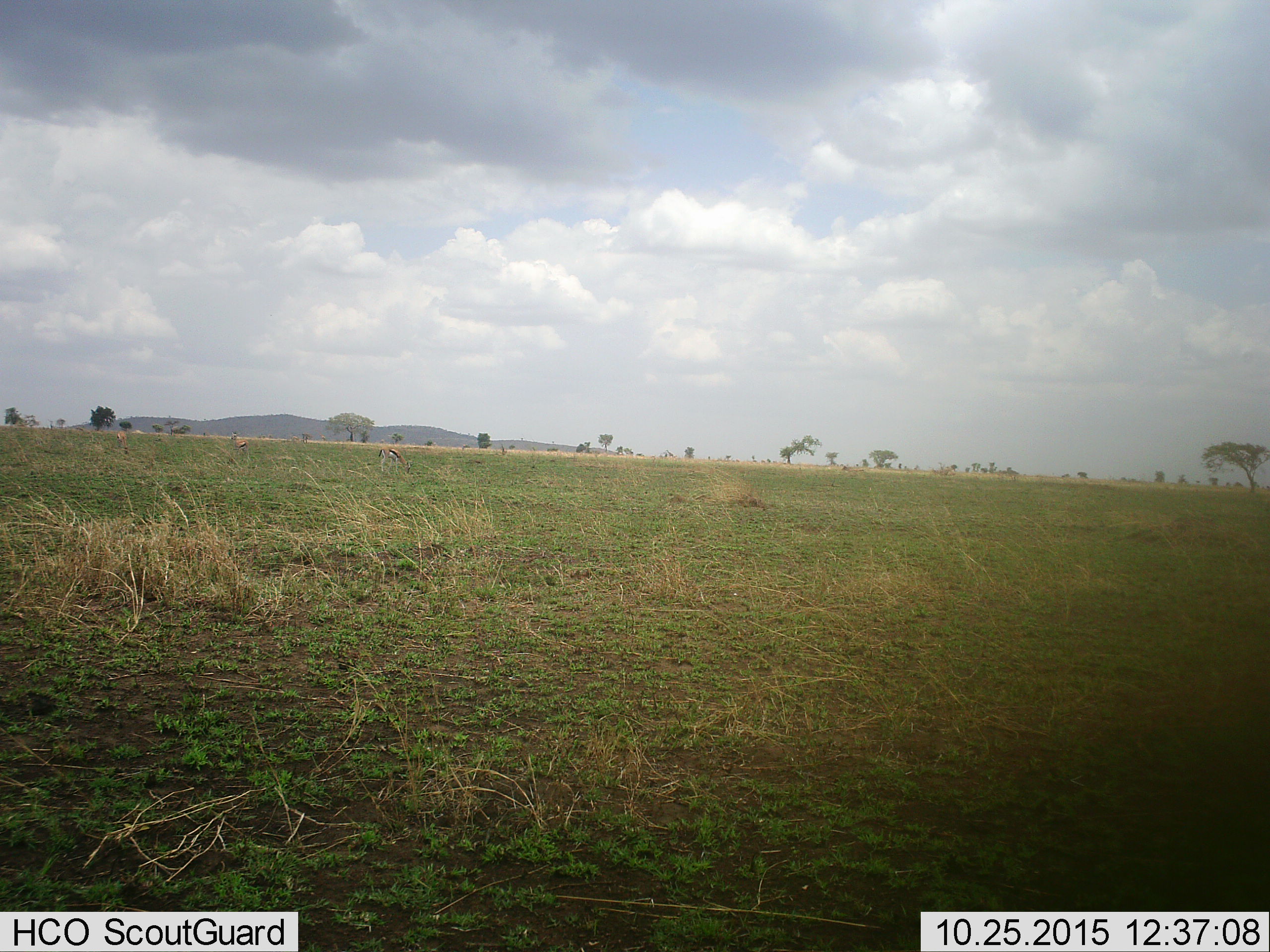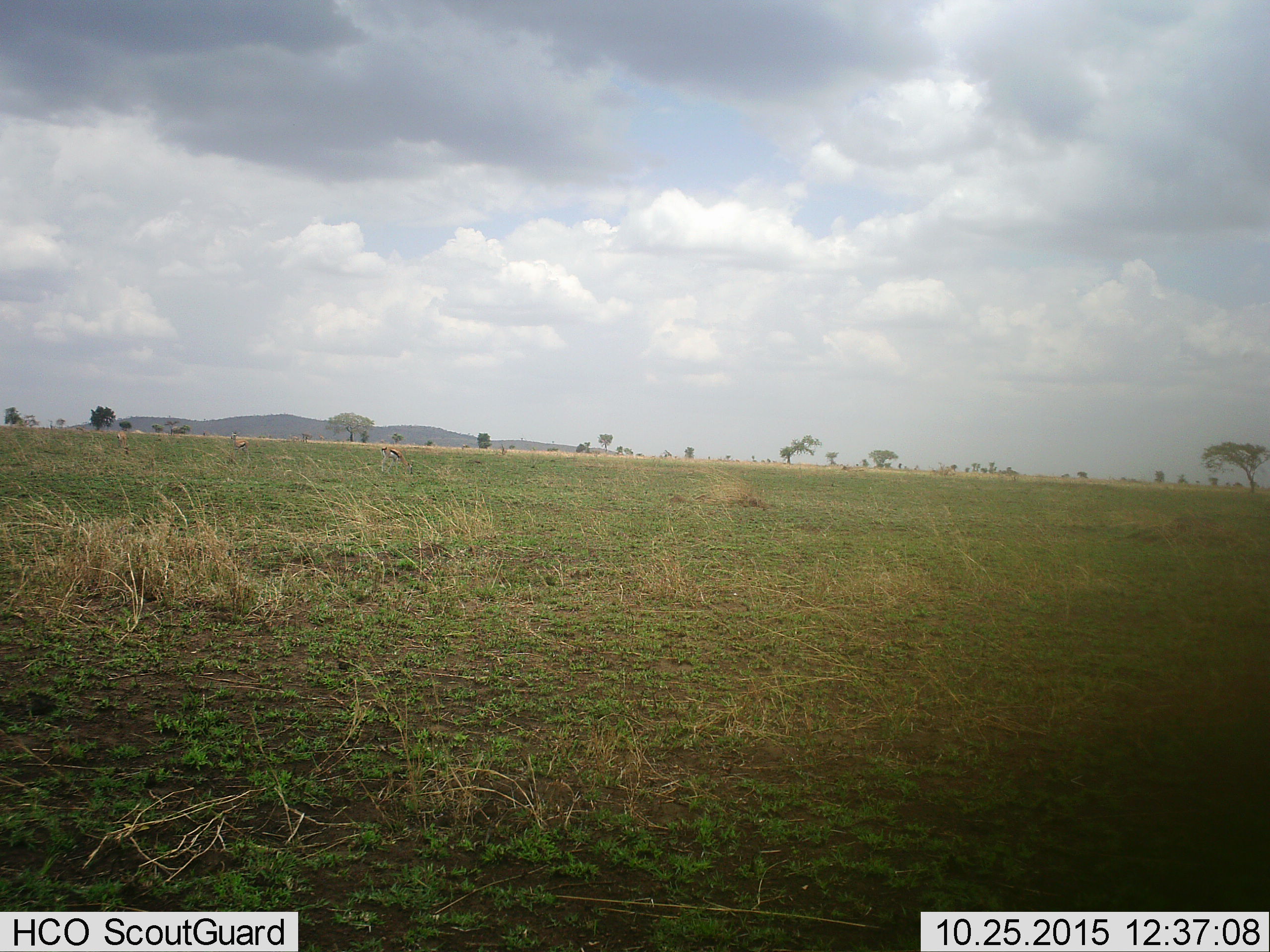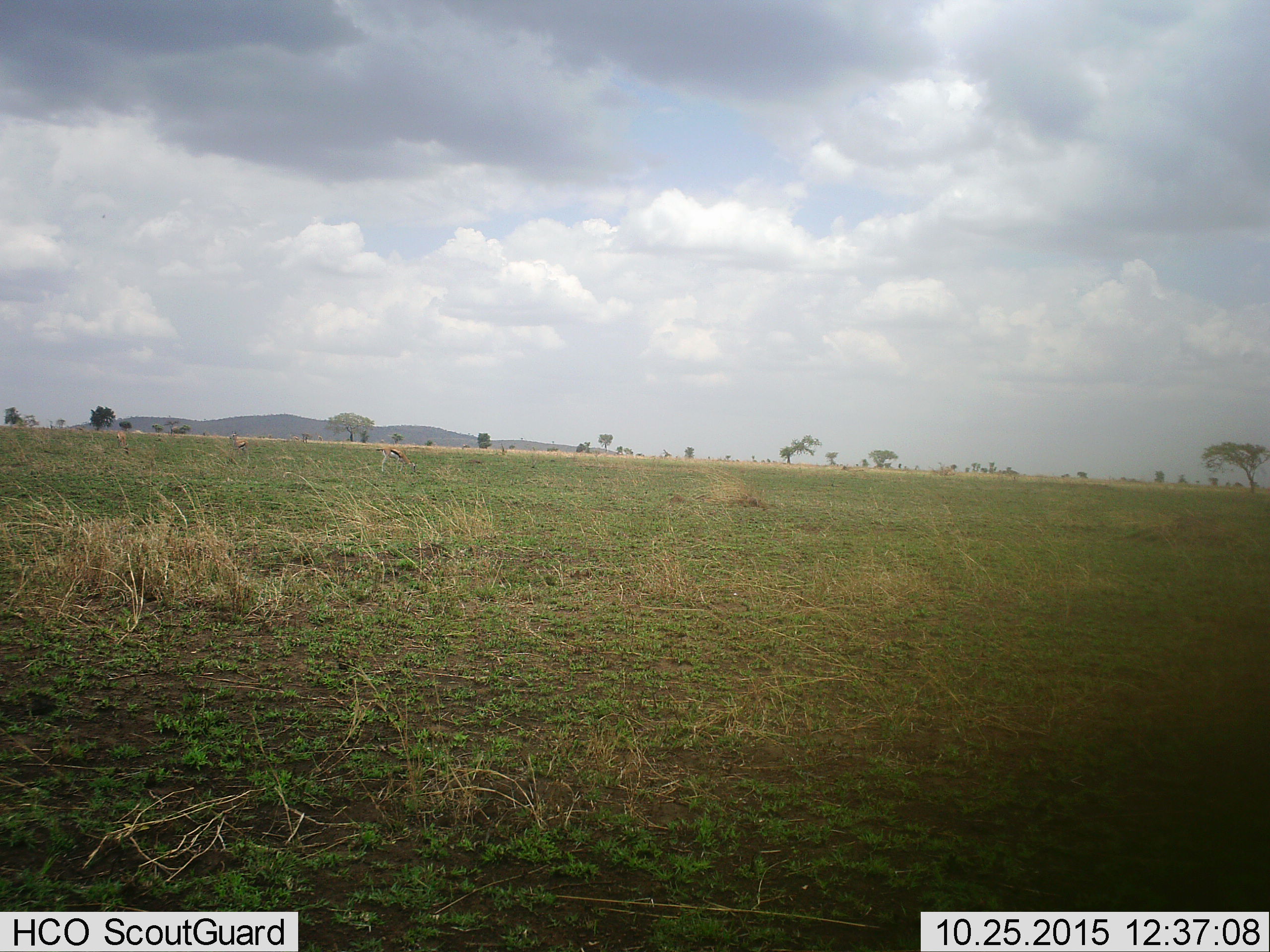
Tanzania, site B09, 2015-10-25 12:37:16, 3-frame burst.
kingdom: Animalia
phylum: Chordata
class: Mammalia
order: Artiodactyla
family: Bovidae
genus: Eudorcas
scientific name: Eudorcas thomsonii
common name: thomson's gazelle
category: gazellethomsons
Gazellethomsons (thomson's gazelle) (Eudorcas thomsonii), count 3. Behavior (volunteer vote fractions): standing 67%, resting 0%, moving 0%, interacting 0%. Young present (vote fraction): 8%. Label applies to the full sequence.